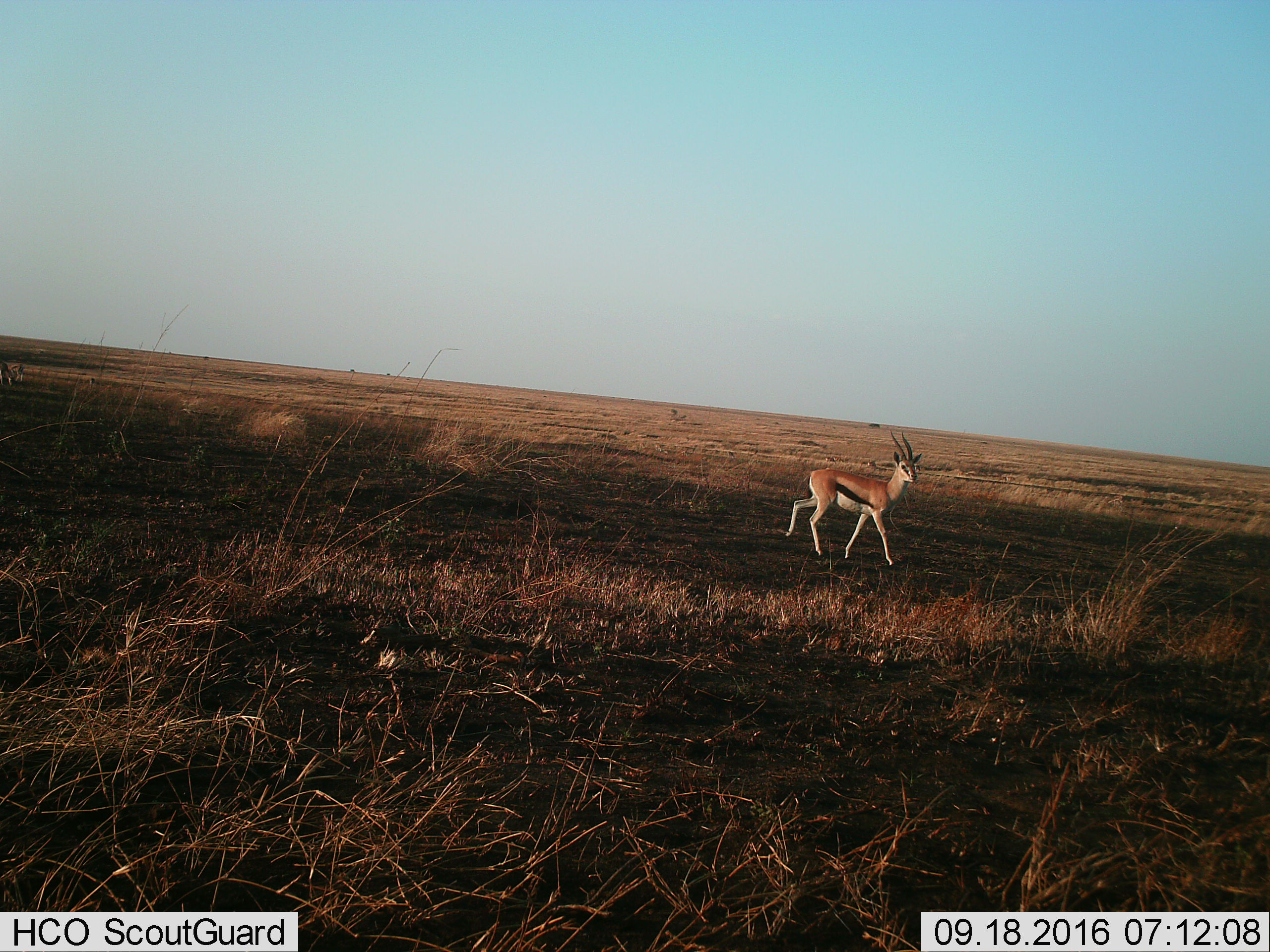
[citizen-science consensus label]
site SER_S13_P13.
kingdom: Animalia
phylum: Chordata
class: Mammalia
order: Artiodactyla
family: Bovidae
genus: Eudorcas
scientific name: Eudorcas thomsonii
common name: thomson's gazelle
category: gazellethomsons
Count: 1.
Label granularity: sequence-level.